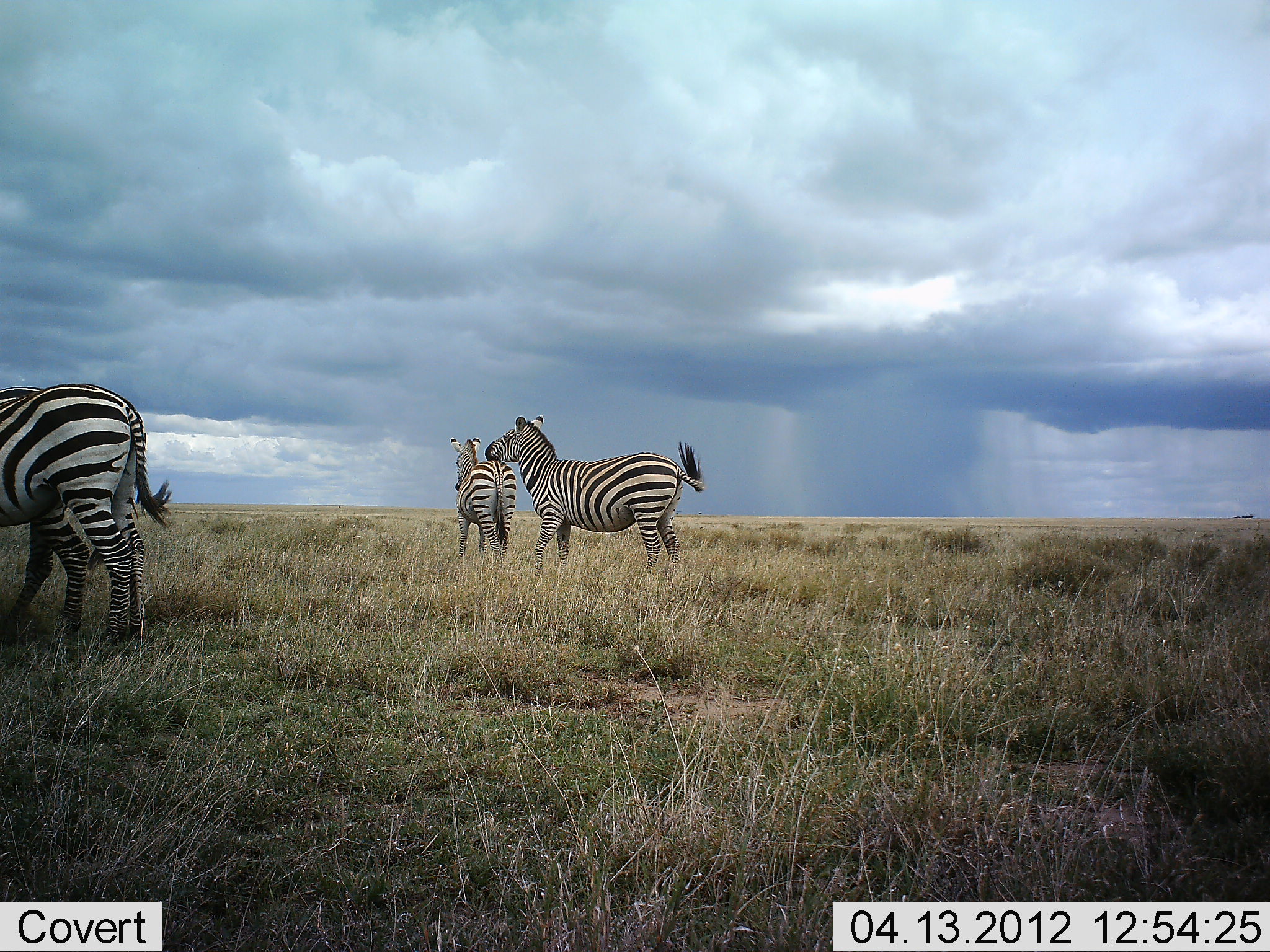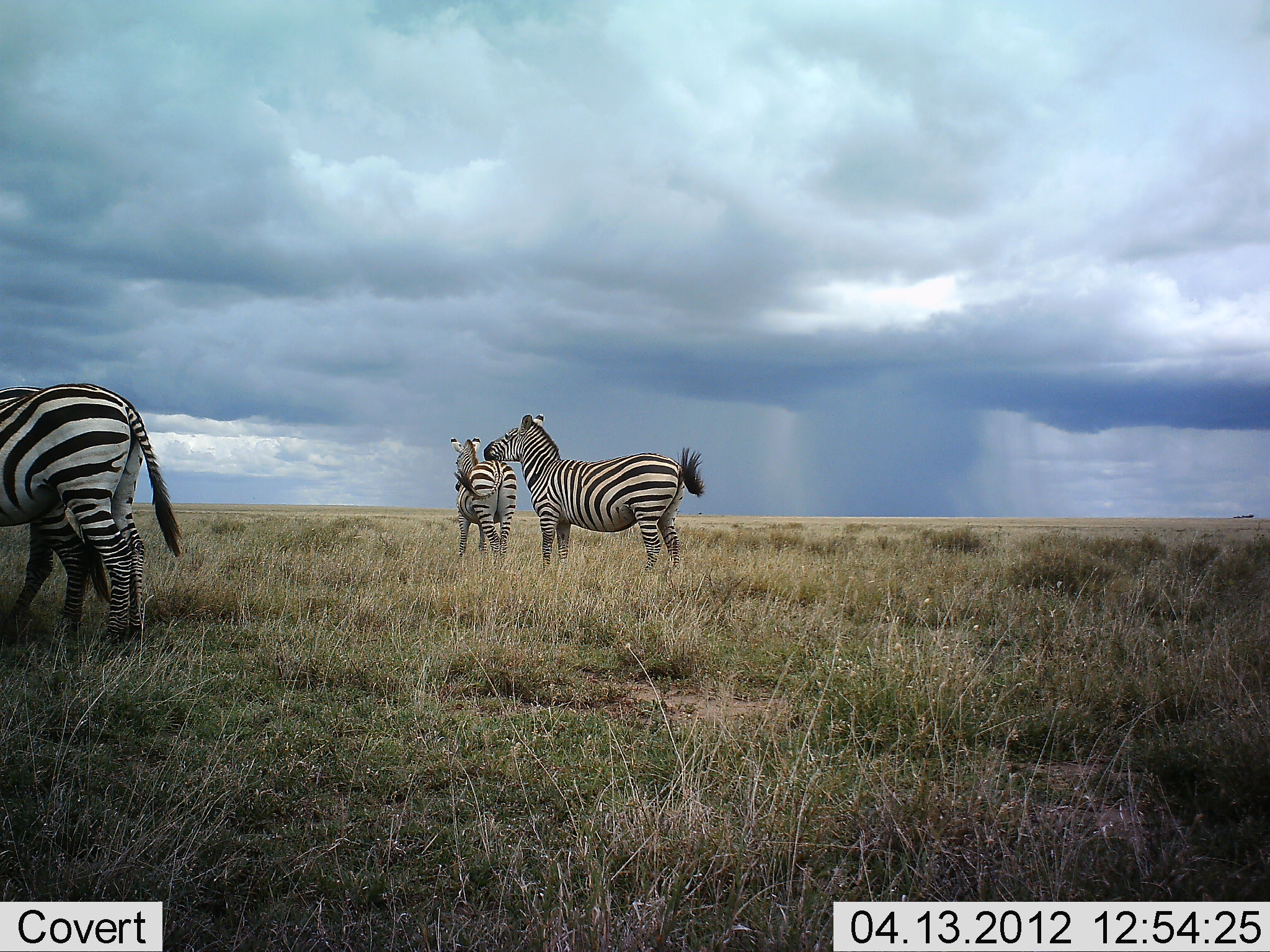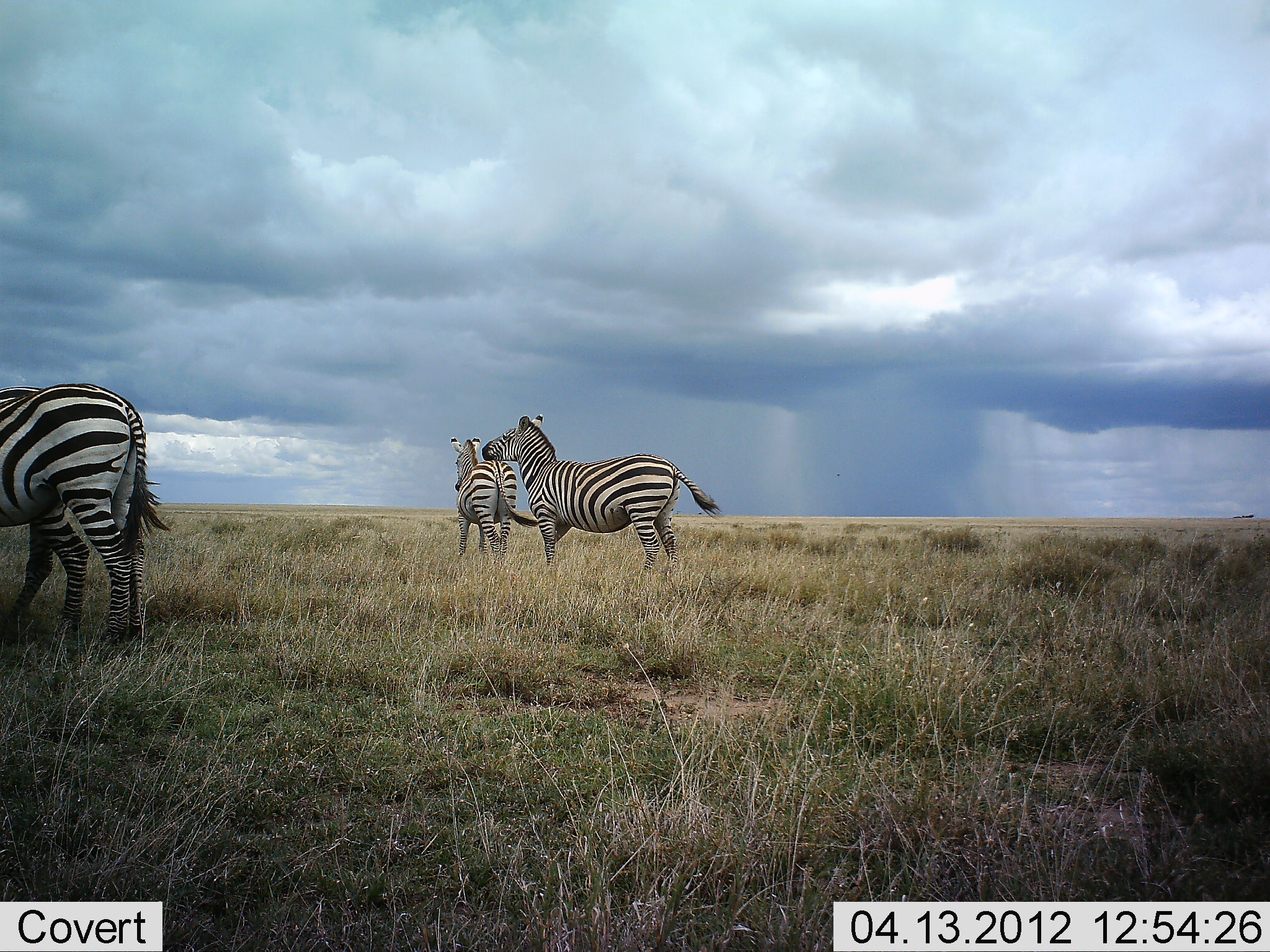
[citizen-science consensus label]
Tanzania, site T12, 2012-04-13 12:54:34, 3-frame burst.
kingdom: Animalia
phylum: Chordata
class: Mammalia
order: Perissodactyla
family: Equidae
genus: Equus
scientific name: Equus quagga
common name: plains zebra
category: zebra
Zebra (plains zebra) (Equus quagga), count 4. Behavior (volunteer vote fractions): standing 100%, resting 0%, moving 0%, interacting 6%. Young present (vote fraction): 0%. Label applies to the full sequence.